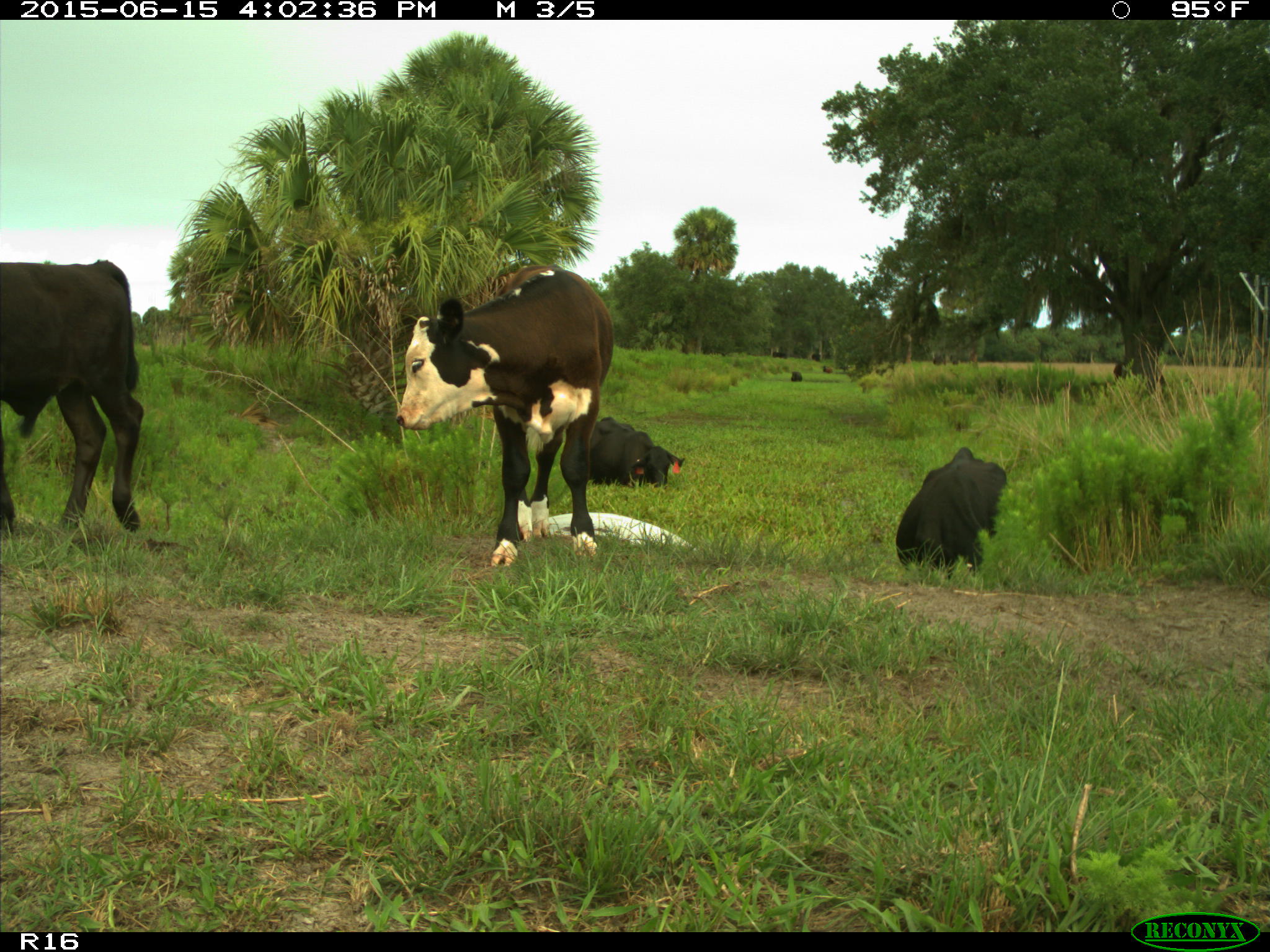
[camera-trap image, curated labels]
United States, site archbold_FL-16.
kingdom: Animalia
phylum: Chordata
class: Mammalia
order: Artiodactyla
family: Bovidae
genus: Bos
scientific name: Bos taurus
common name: domestic cow